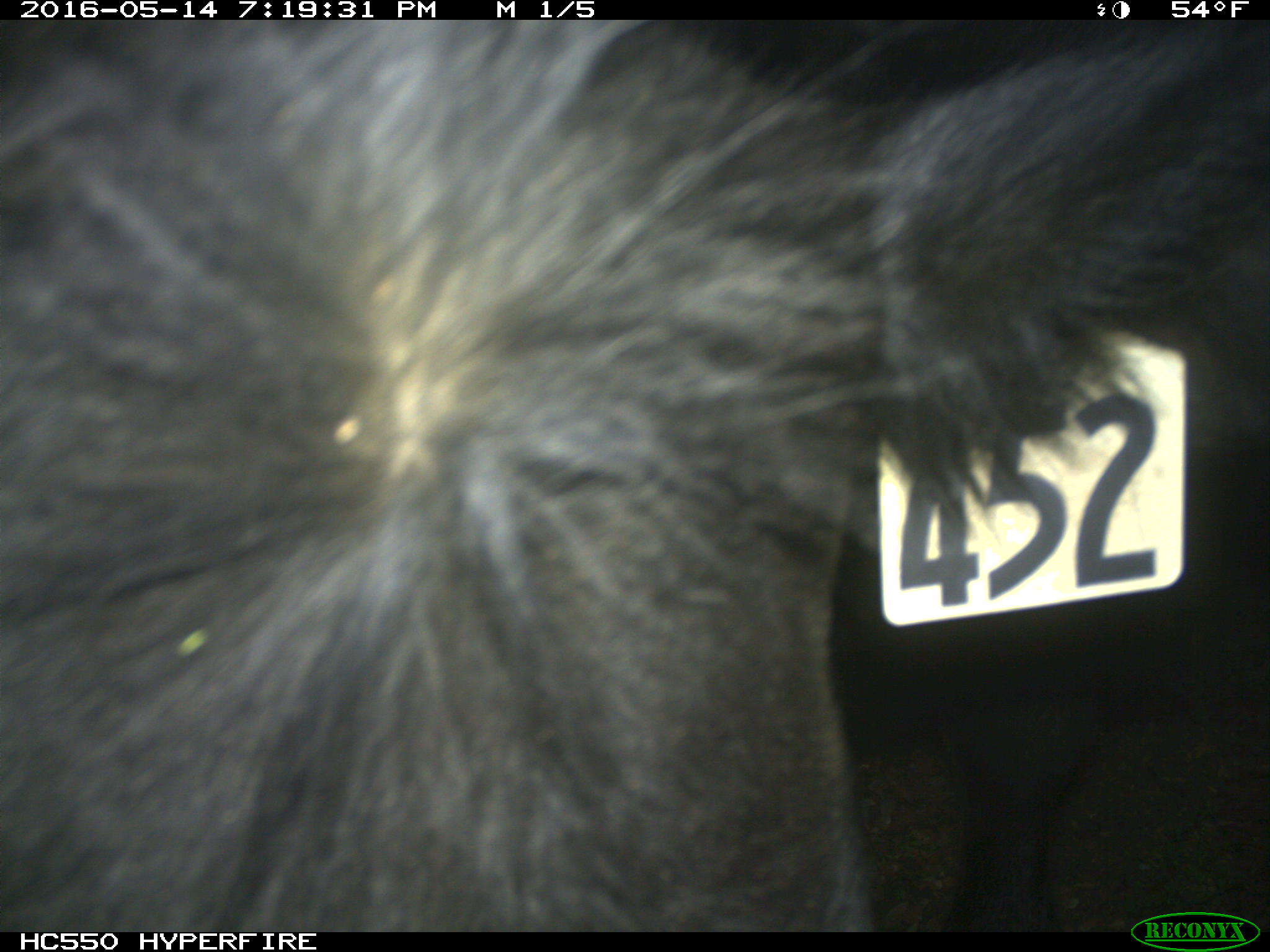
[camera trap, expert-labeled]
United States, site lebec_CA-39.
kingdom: Animalia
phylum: Chordata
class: Mammalia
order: Artiodactyla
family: Bovidae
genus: Bos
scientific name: Bos taurus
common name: domestic cow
Bos taurus (domestic cow).